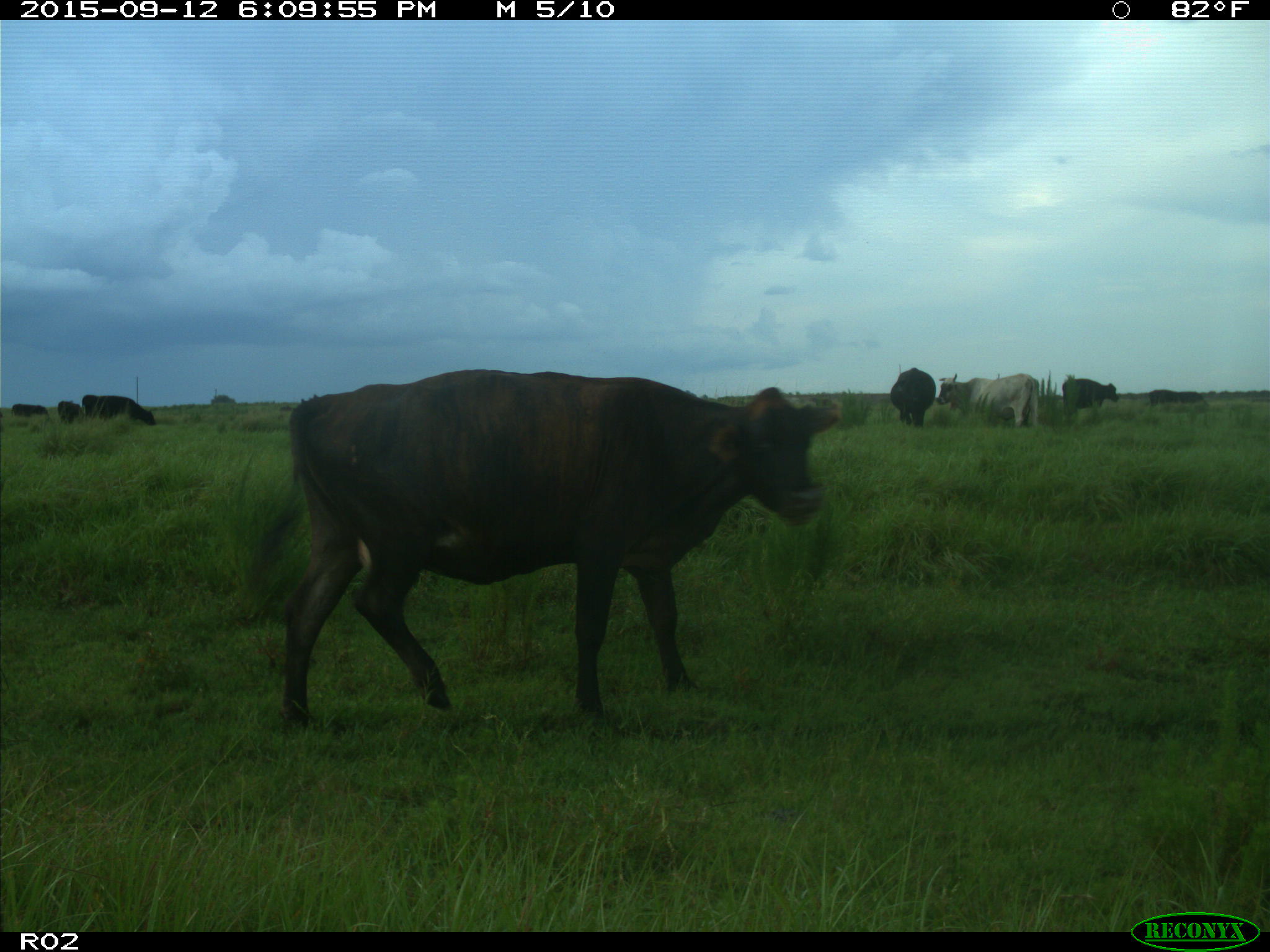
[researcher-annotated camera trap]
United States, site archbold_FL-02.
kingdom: Animalia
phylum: Chordata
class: Mammalia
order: Artiodactyla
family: Bovidae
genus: Bos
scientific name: Bos taurus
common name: domestic cow